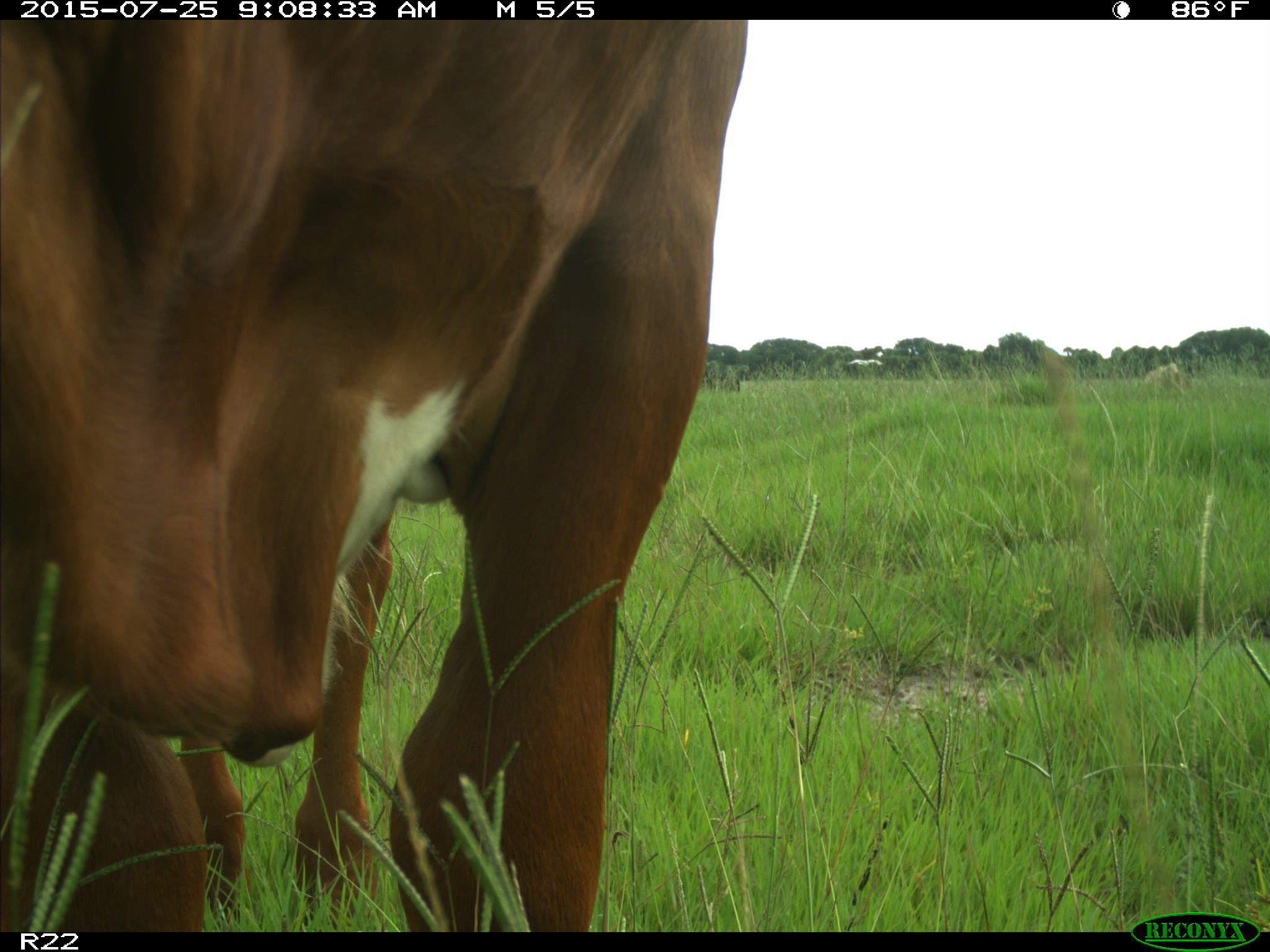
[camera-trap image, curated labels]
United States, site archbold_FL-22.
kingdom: Animalia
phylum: Chordata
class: Mammalia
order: Artiodactyla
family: Bovidae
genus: Bos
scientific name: Bos taurus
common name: domestic cow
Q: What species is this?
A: Bos taurus (domestic cow).